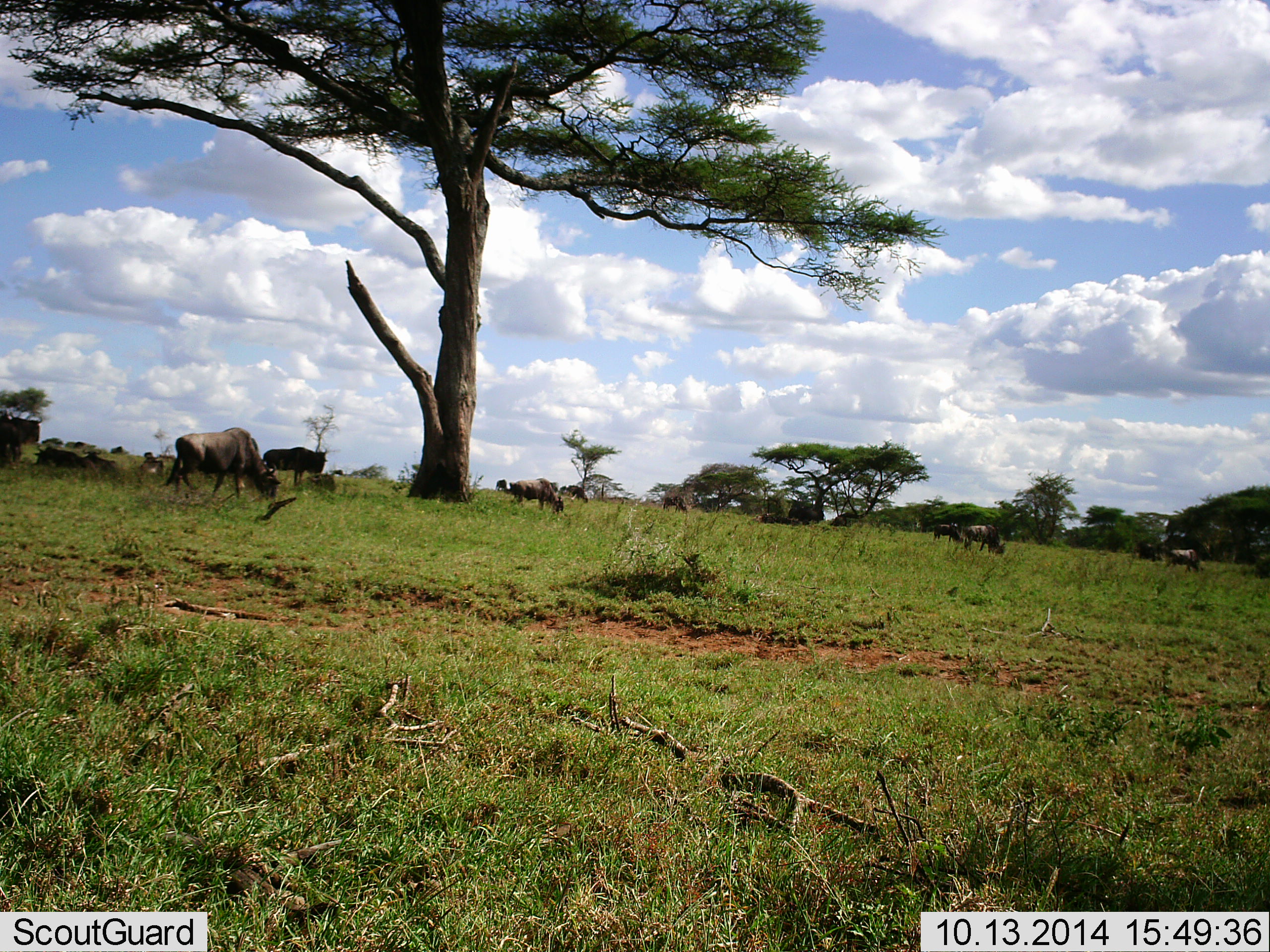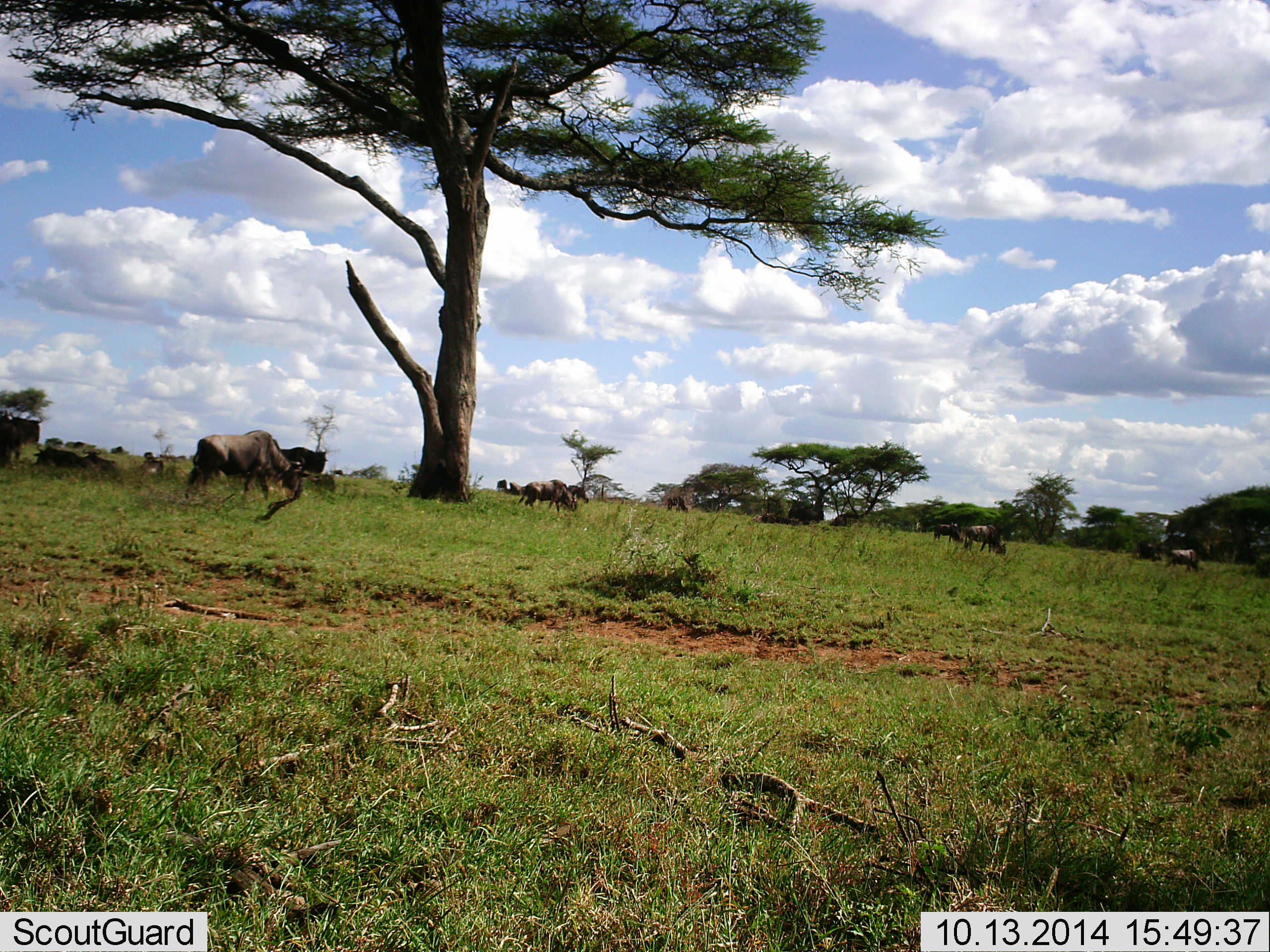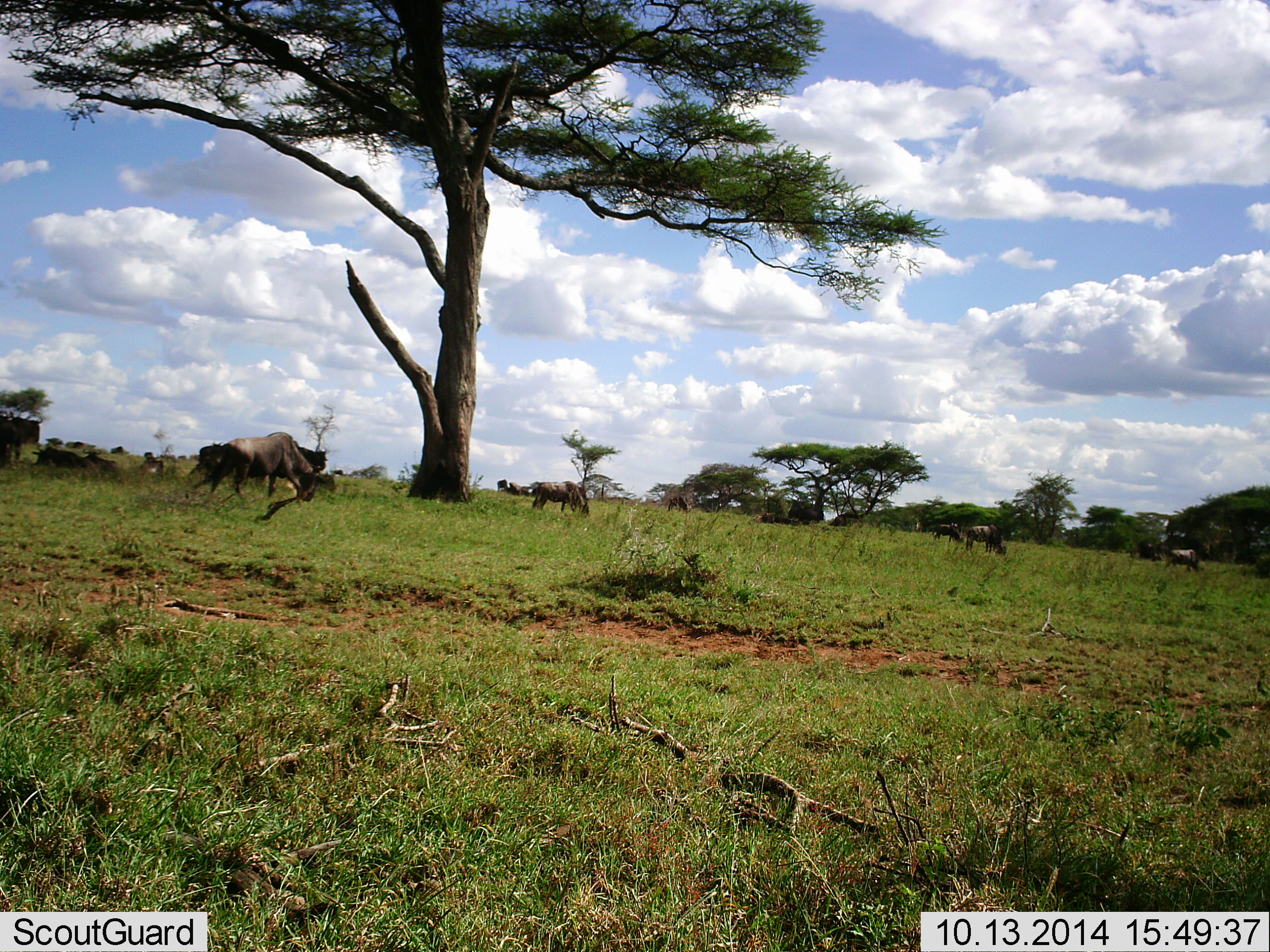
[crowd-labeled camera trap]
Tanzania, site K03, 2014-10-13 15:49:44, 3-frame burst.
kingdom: Animalia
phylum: Chordata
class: Mammalia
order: Artiodactyla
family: Bovidae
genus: Connochaetes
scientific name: Connochaetes taurinus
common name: blue wildebeest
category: wildebeest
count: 11-50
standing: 30%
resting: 10%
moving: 60%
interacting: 0%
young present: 0%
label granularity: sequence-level